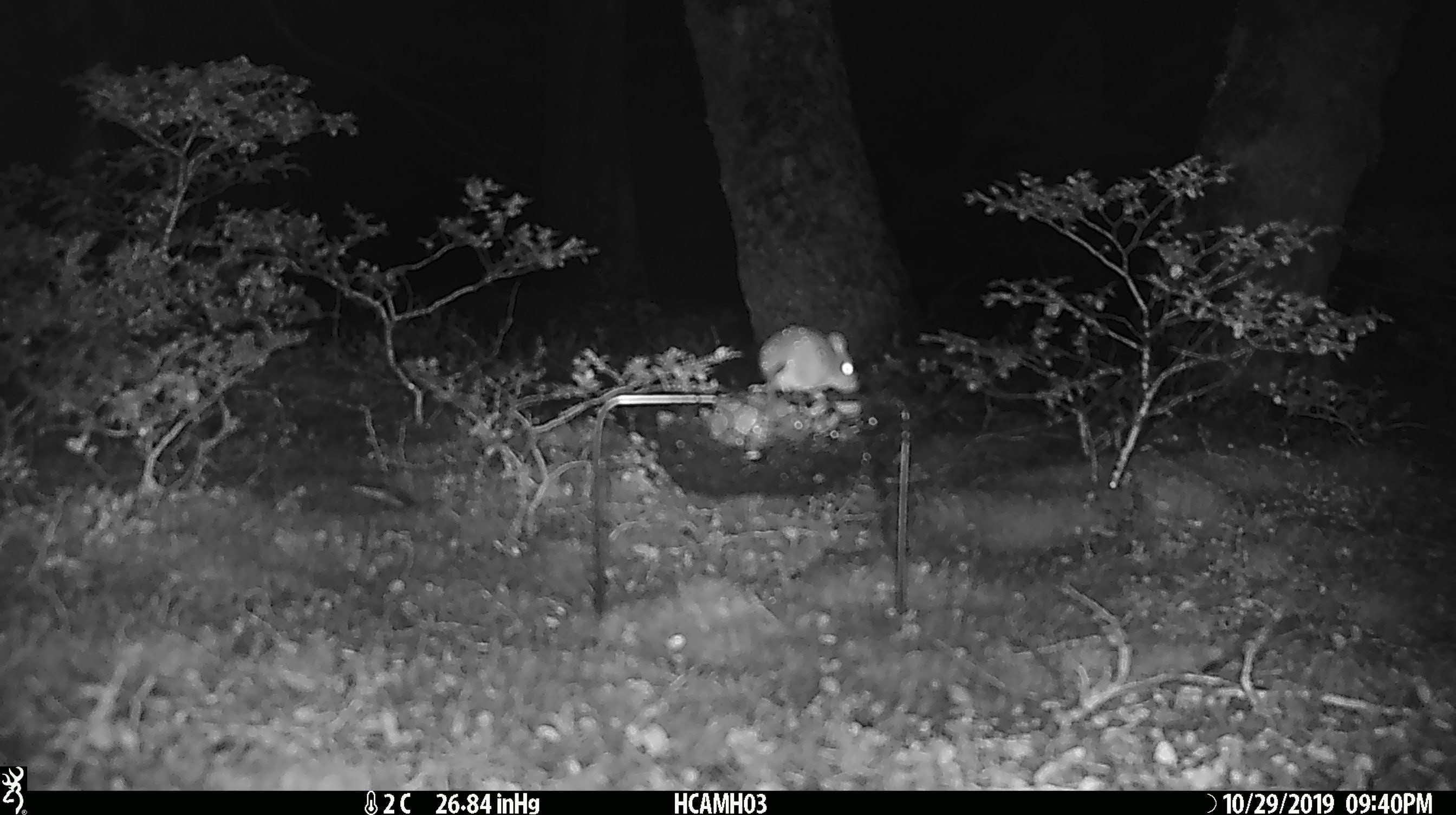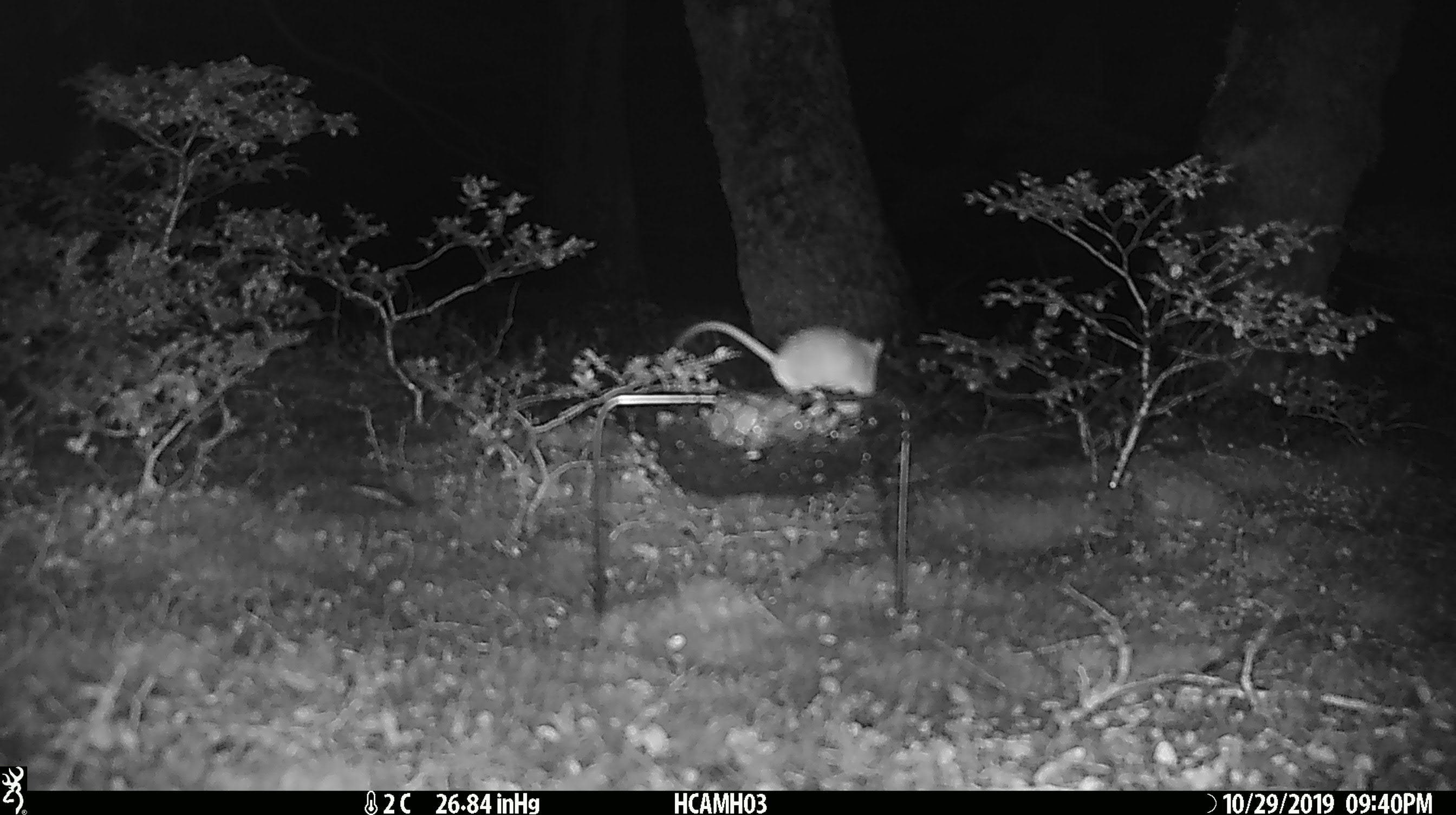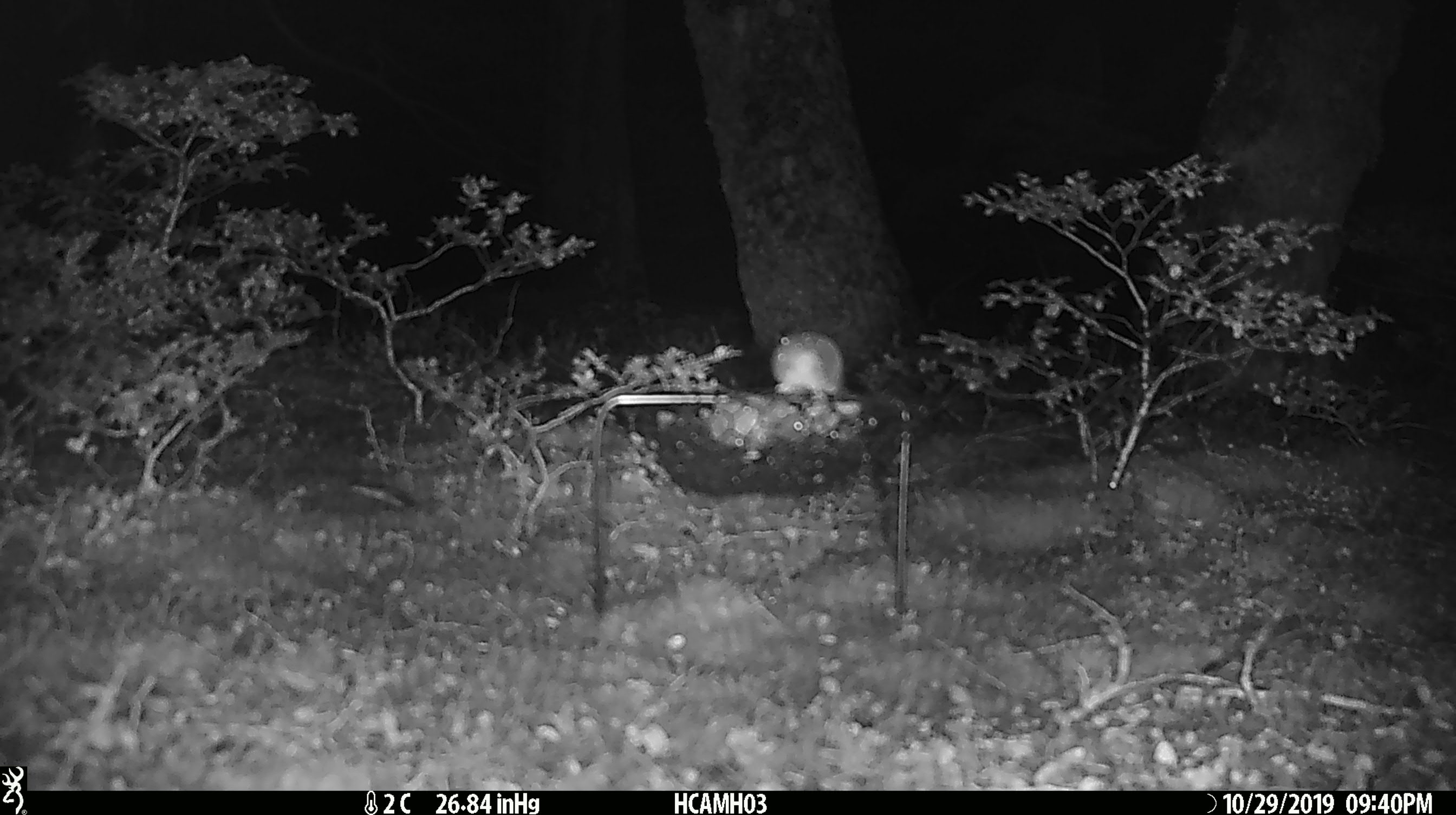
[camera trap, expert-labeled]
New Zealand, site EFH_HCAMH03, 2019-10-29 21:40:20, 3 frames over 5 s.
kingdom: Animalia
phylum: Chordata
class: Mammalia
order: Rodentia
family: Muridae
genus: Mus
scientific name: Mus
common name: mouse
Mouse (Mus).